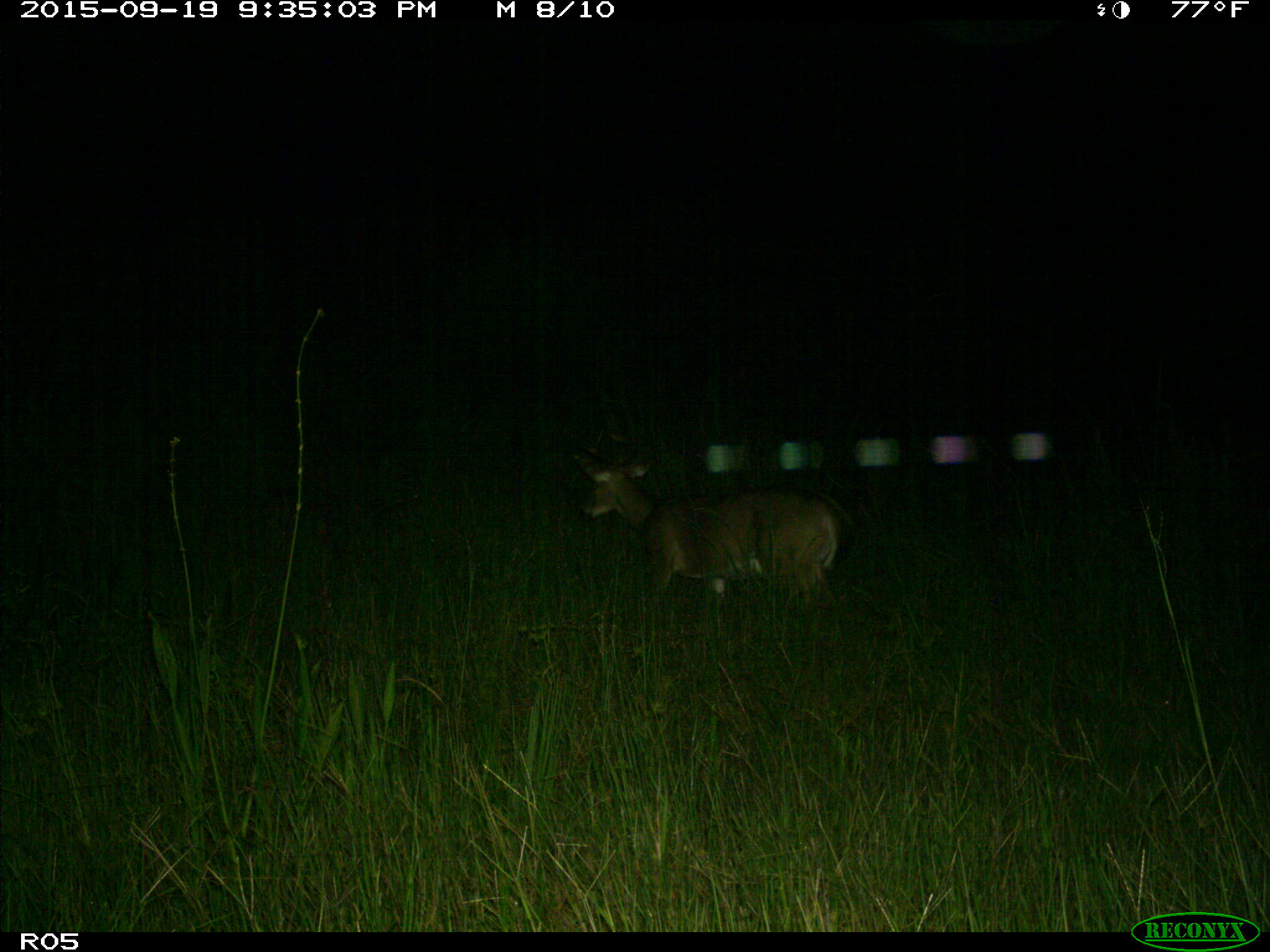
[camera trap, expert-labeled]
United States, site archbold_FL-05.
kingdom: Animalia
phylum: Chordata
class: Mammalia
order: Artiodactyla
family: Cervidae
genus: Odocoileus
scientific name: Odocoileus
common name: deer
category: unidentified deer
Unidentified deer (deer) (Odocoileus).